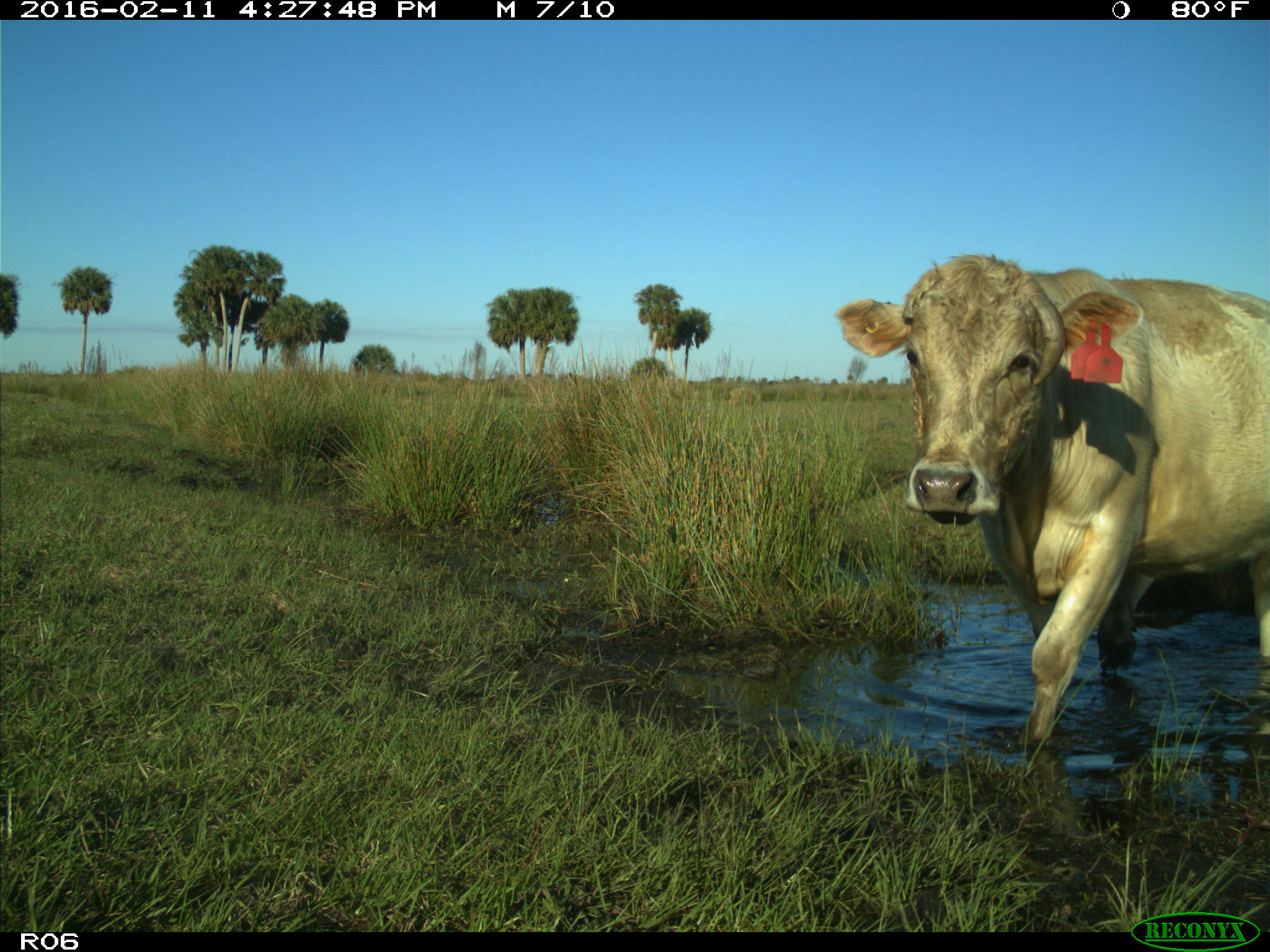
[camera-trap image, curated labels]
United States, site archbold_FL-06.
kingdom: Animalia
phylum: Chordata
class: Mammalia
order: Artiodactyla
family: Bovidae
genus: Bos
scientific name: Bos taurus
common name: domestic cow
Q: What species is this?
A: Bos taurus (domestic cow).